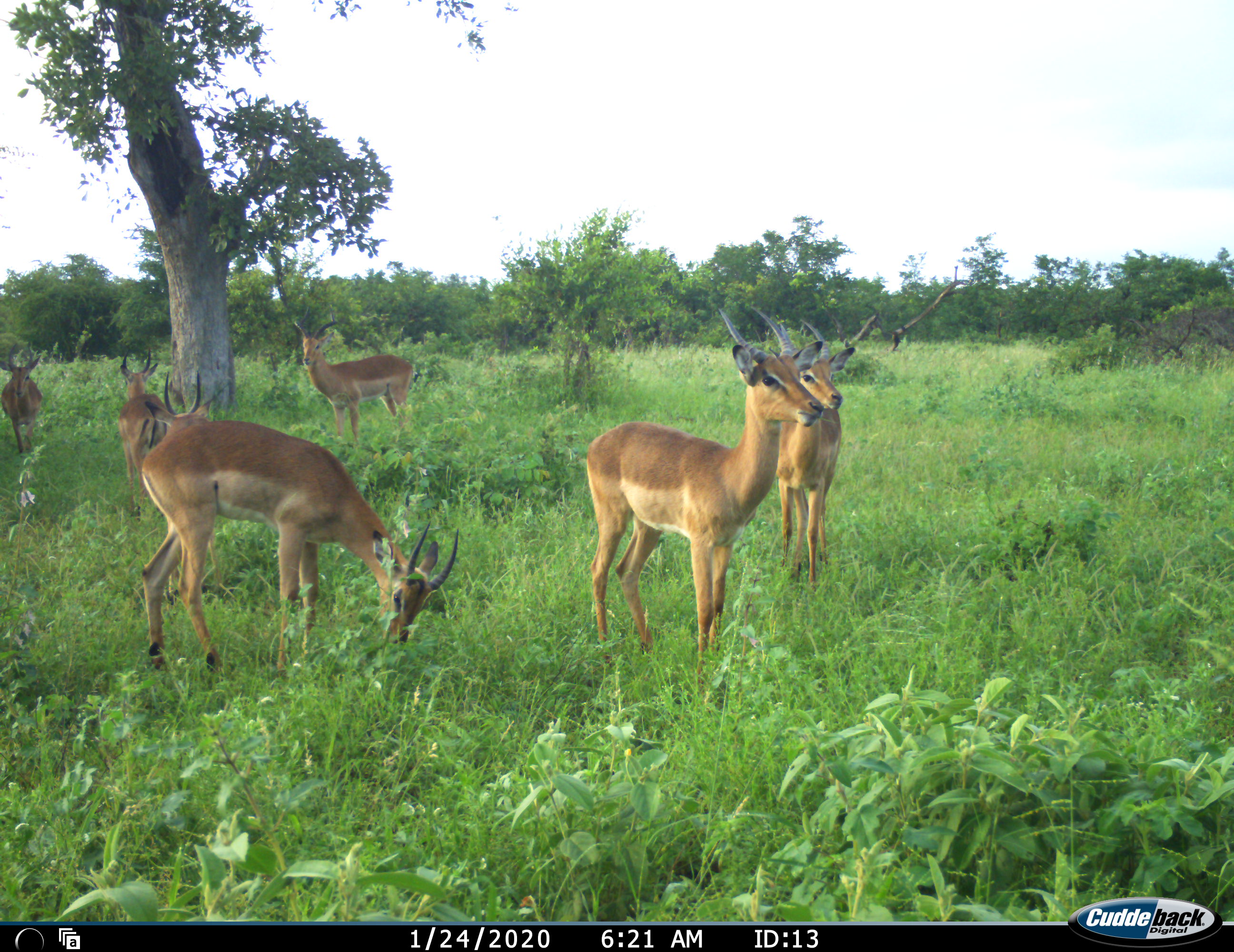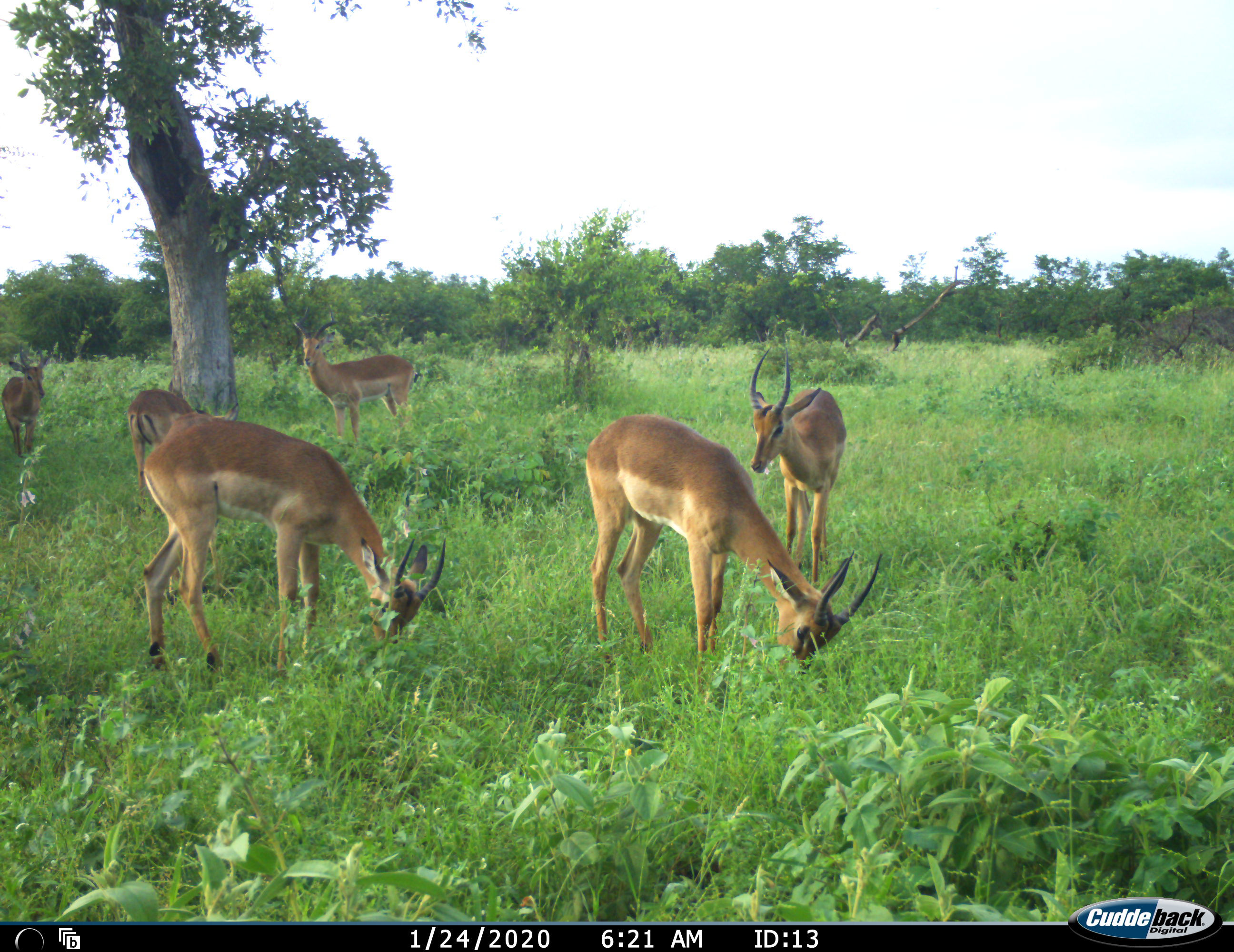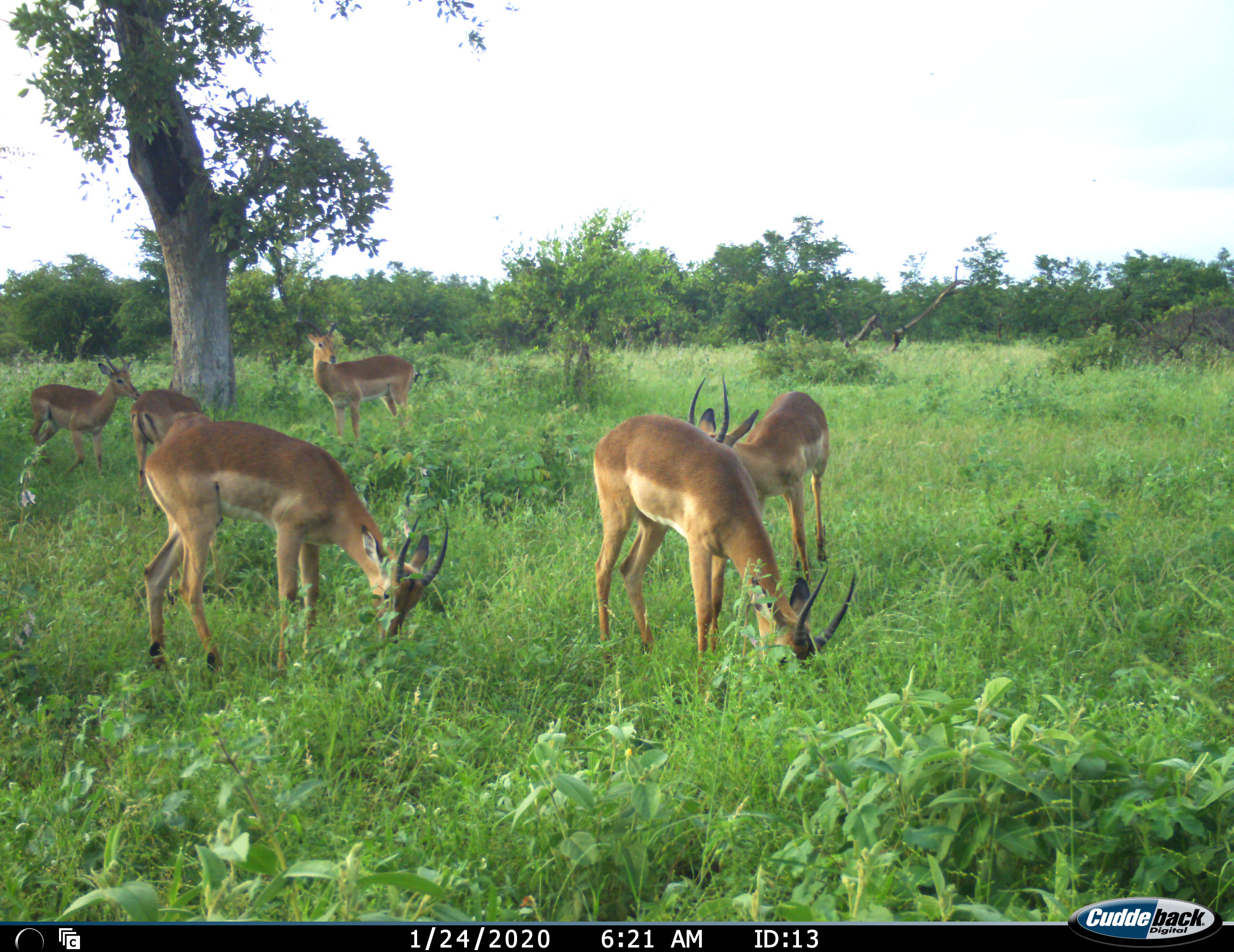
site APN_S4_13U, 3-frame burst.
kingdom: Animalia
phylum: Chordata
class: Mammalia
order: Artiodactyla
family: Bovidae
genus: Aepyceros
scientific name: Aepyceros melampus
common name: impala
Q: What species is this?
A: Impala (Aepyceros melampus).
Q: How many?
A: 7.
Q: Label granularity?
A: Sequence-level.